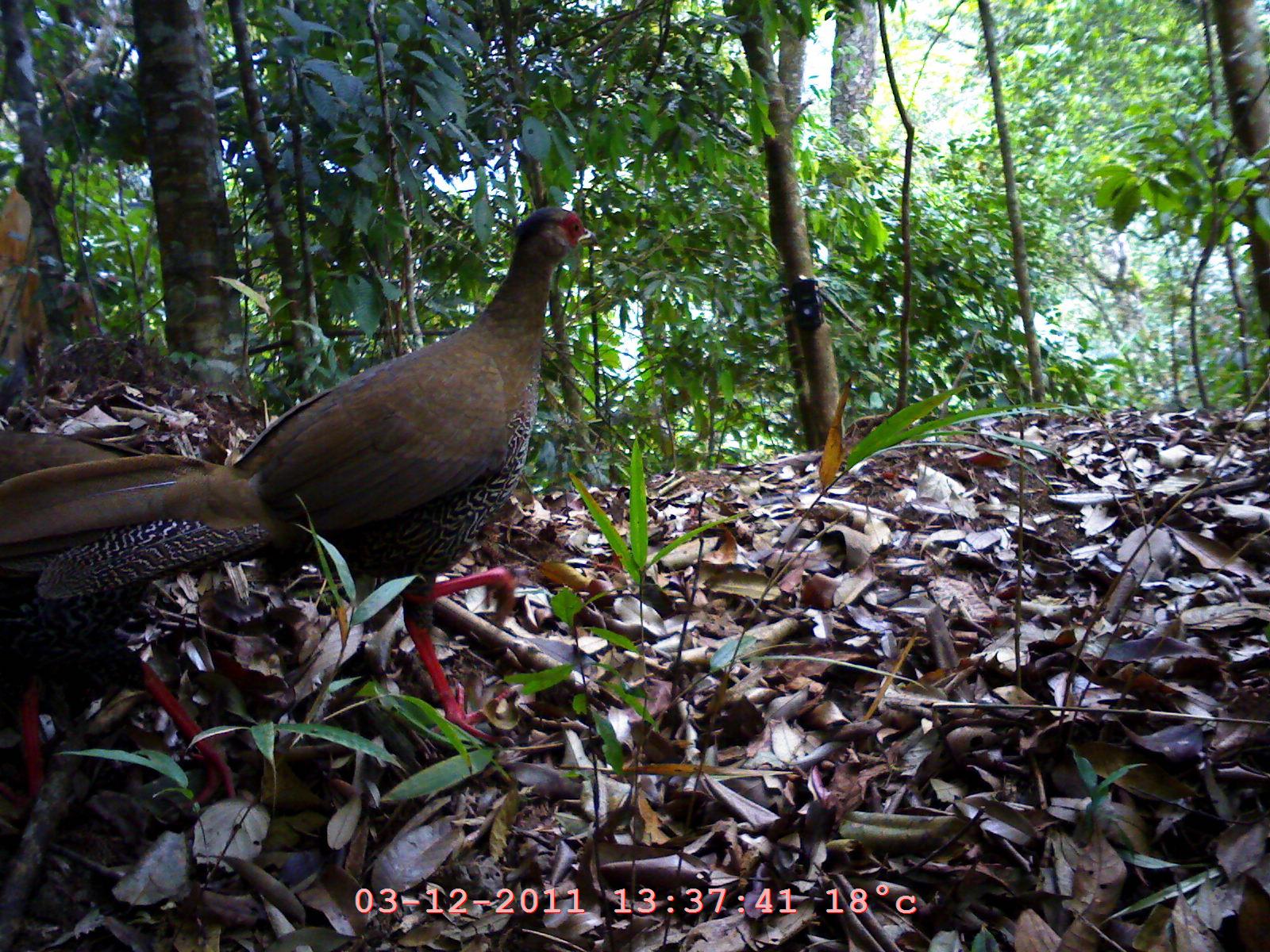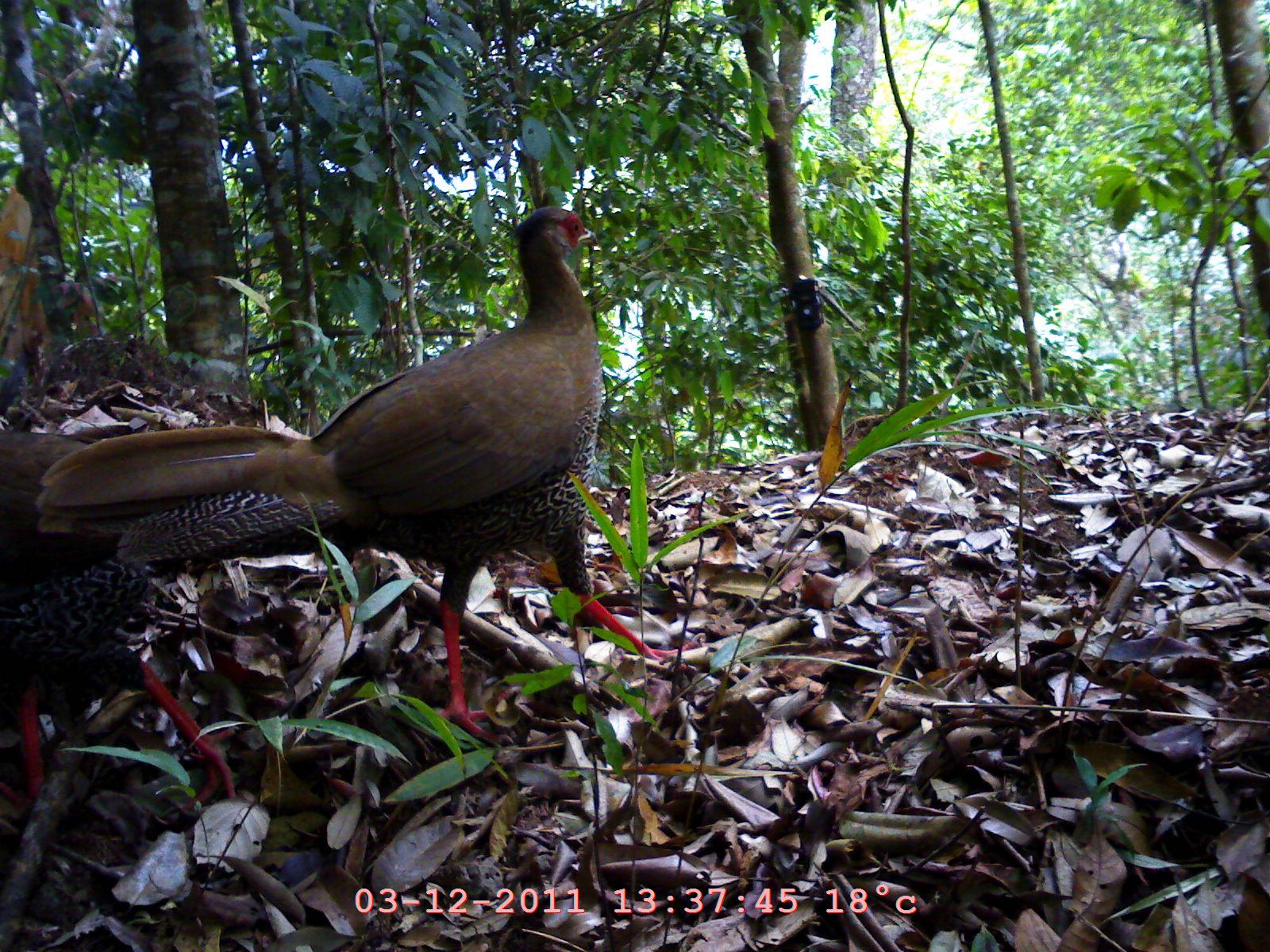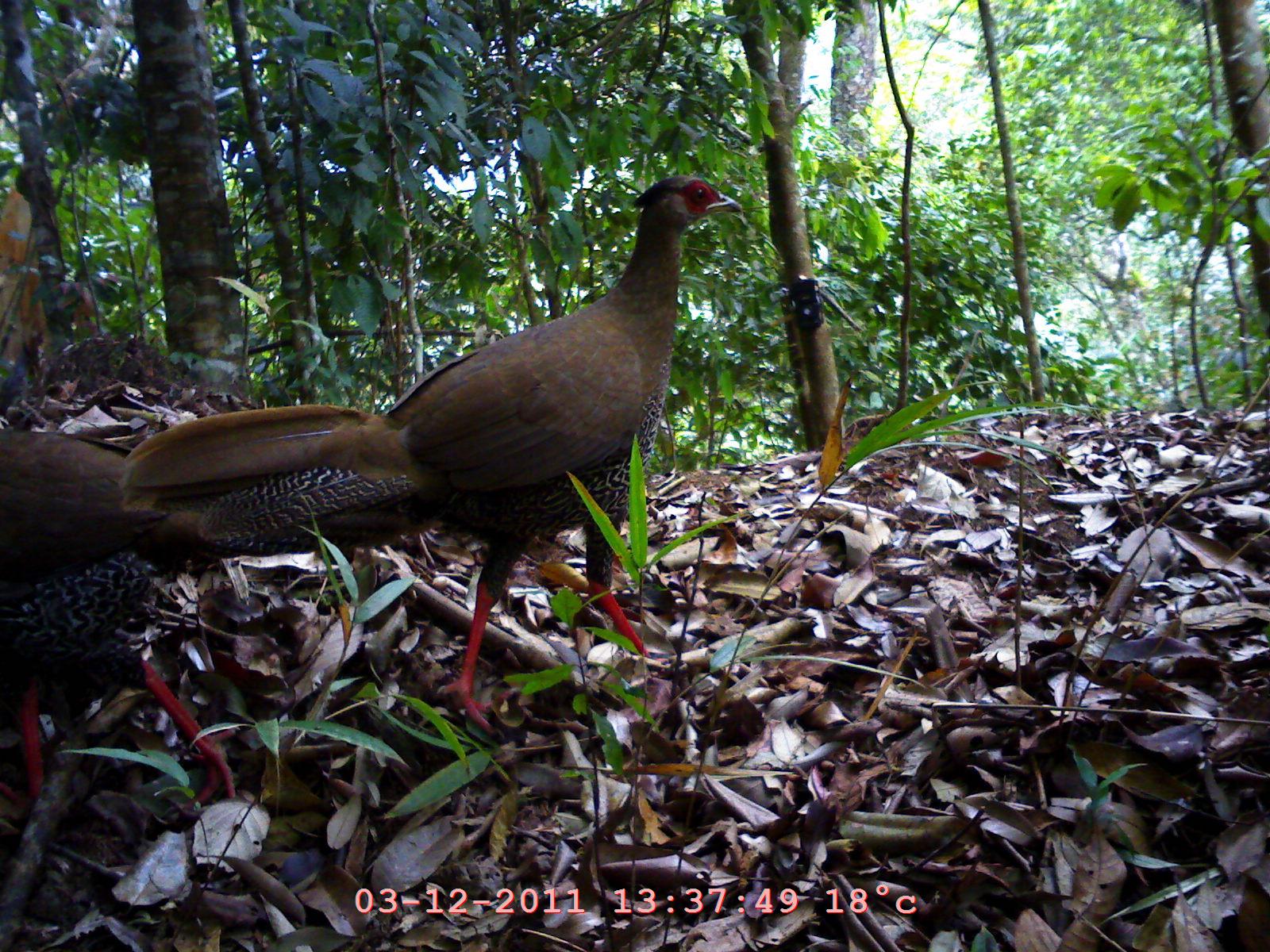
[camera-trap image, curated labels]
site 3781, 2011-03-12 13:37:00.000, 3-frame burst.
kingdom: Animalia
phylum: Chordata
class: Aves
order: Galliformes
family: Phasianidae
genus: Lophura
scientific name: Lophura nycthemera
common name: silver pheasant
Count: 2.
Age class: adult.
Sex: male.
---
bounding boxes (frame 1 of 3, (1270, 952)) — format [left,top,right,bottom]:
lophura nycthemera: [0,204,599,745]; [2,427,241,812]; [2,201,6,226]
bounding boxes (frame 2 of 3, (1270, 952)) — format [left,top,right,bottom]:
lophura nycthemera: [31,202,705,744]; [0,424,240,817]; [2,201,6,226]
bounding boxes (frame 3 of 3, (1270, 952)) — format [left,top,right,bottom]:
lophura nycthemera: [113,173,743,734]; [0,425,237,813]; [2,201,6,226]